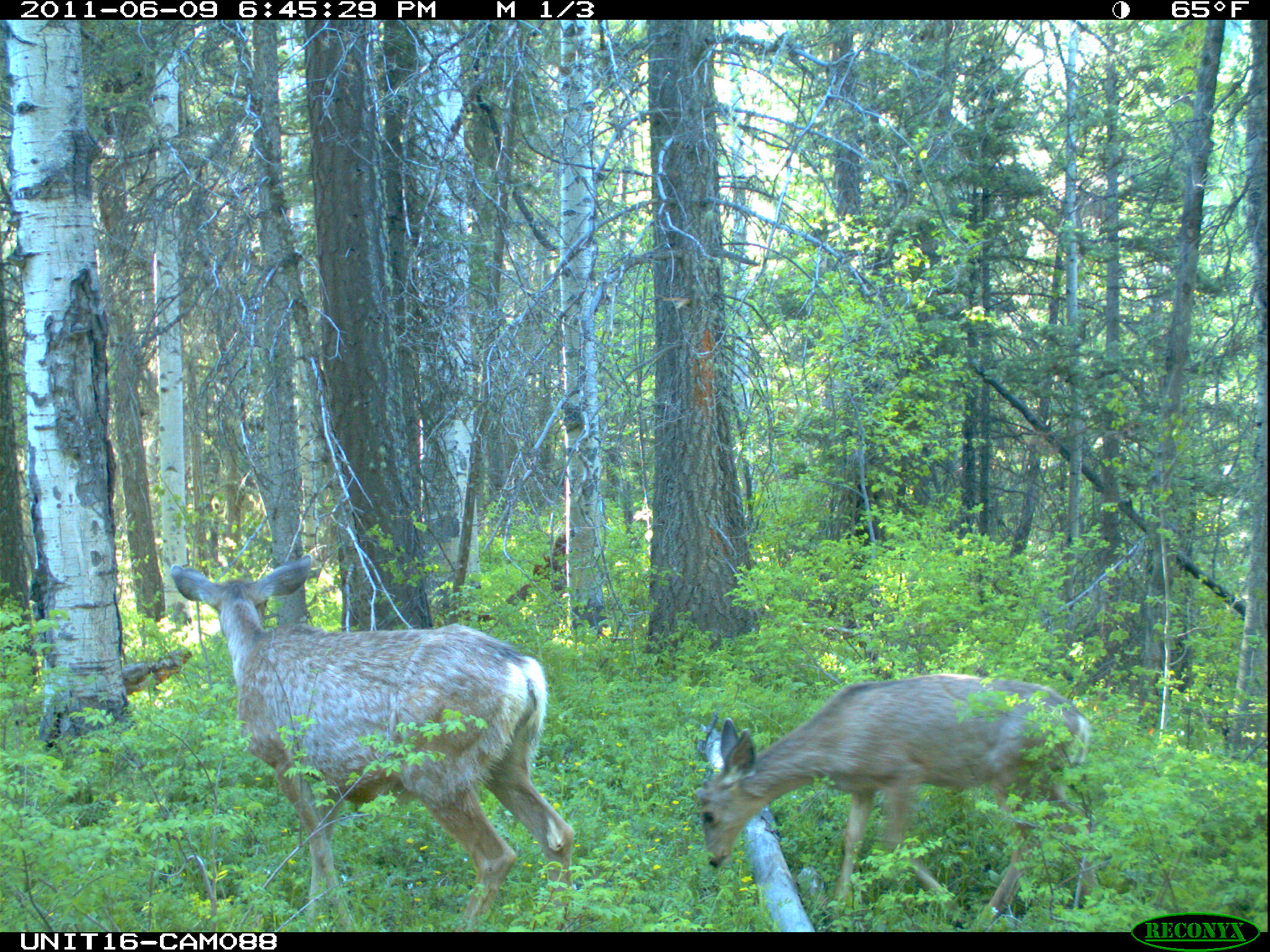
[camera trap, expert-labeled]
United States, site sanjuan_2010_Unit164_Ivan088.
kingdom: Animalia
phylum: Chordata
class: Mammalia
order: Artiodactyla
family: Cervidae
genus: Odocoileus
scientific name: Odocoileus hemionus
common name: mule deer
Odocoileus hemionus (mule deer).